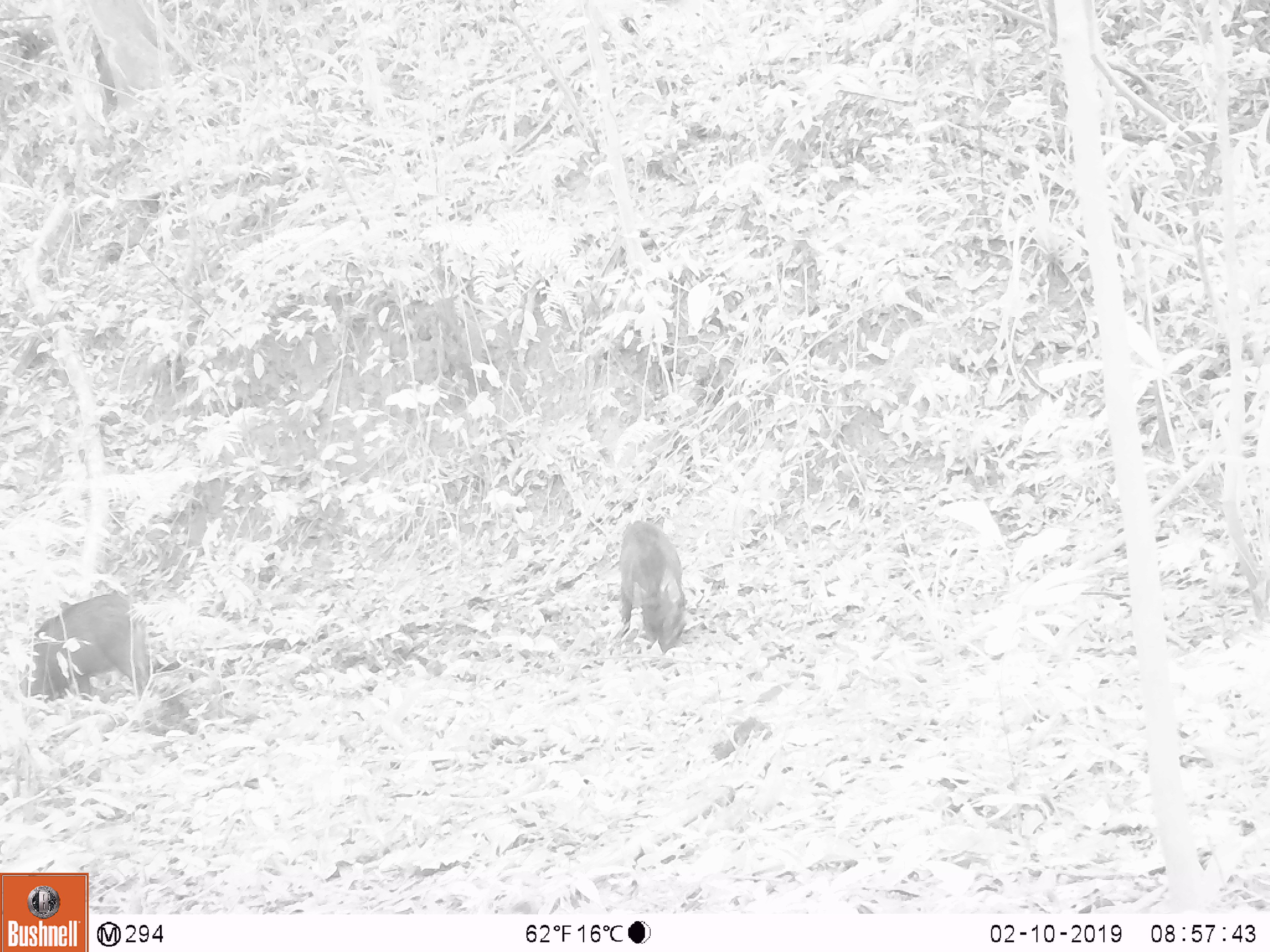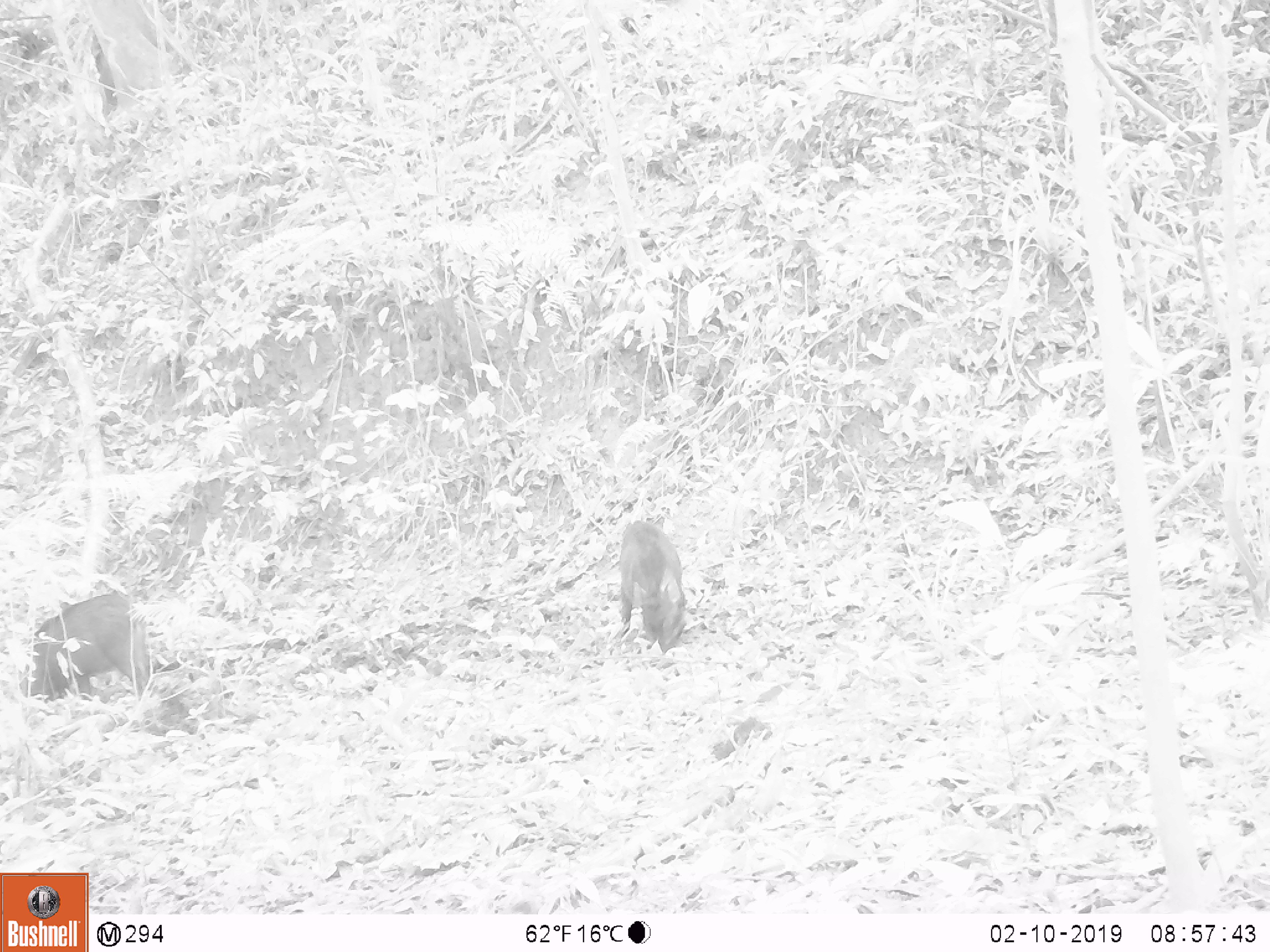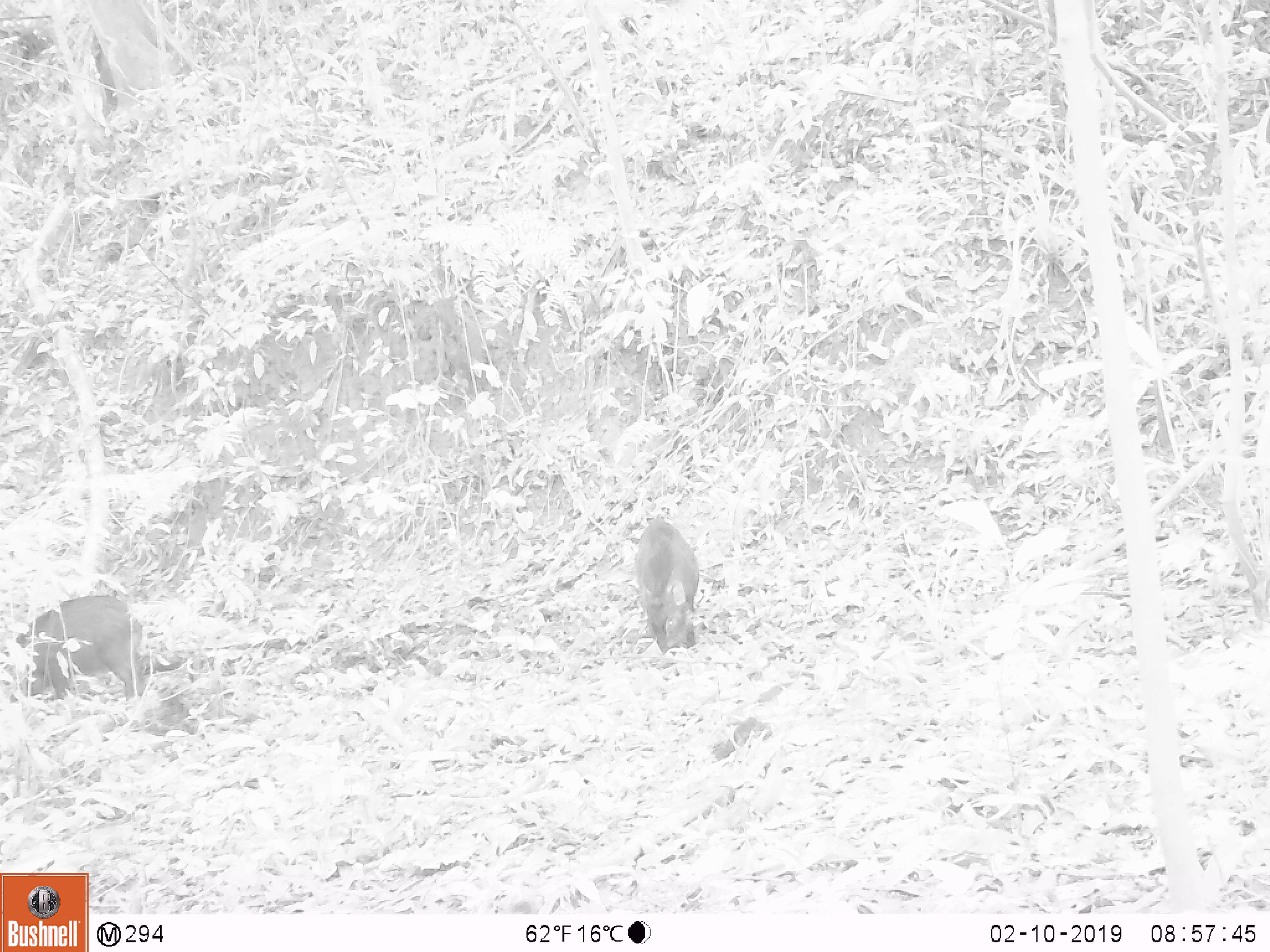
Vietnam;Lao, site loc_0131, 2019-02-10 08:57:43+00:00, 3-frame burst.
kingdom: Animalia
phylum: Chordata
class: Aves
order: Galliformes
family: Phasianidae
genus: Gallus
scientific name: Gallus gallus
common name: red junglefowl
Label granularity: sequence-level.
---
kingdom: Animalia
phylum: Chordata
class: Mammalia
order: Artiodactyla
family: Suidae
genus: Sus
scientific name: Sus scrofa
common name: eurasian wild pig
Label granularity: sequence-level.